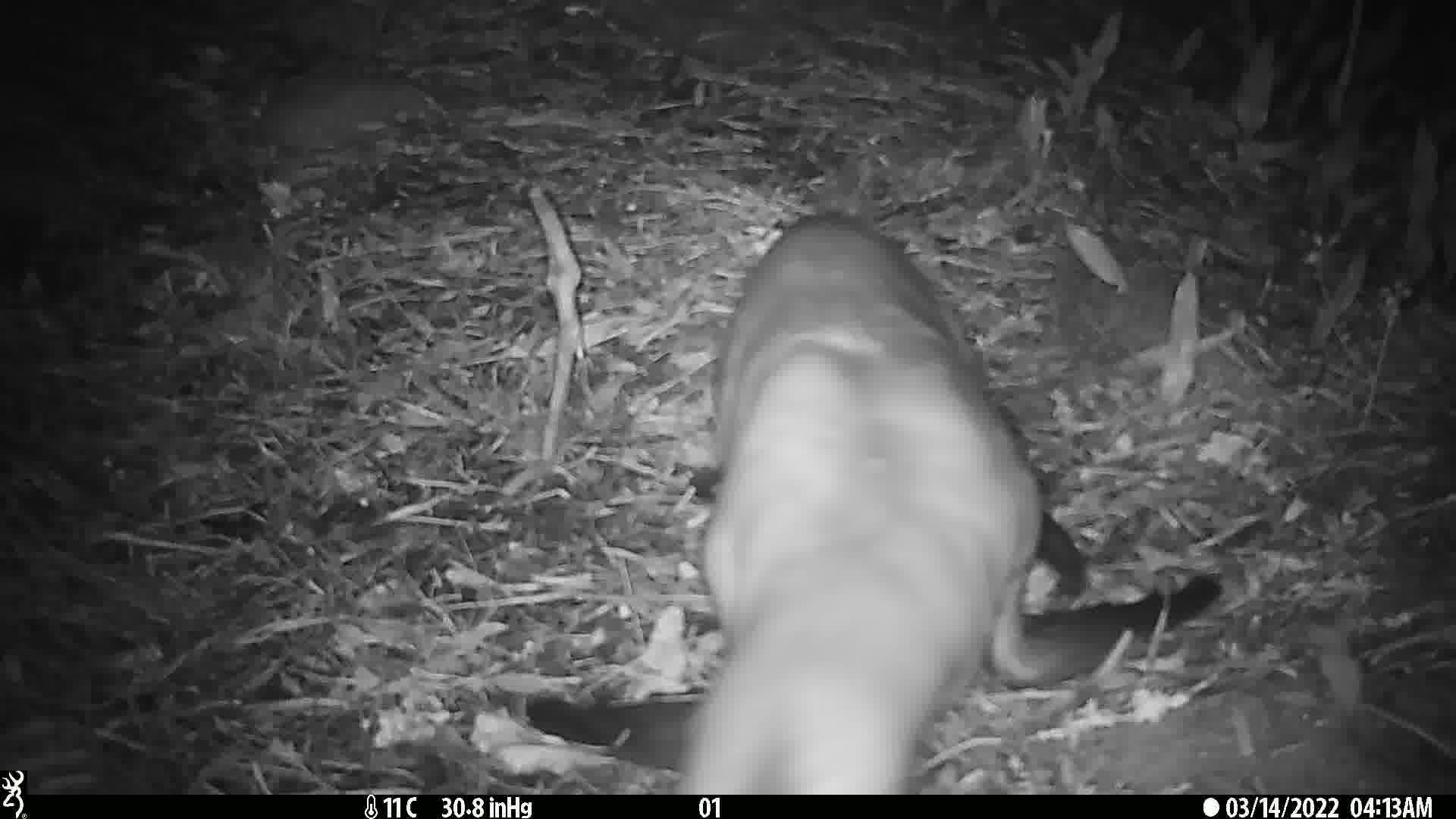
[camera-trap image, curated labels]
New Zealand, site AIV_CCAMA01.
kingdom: Animalia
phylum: Chordata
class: Mammalia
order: Carnivora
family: Otariidae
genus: Phocarctos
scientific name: Phocarctos hookeri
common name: new zealand sea lion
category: sealion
Sealion (new zealand sea lion) (Phocarctos hookeri).